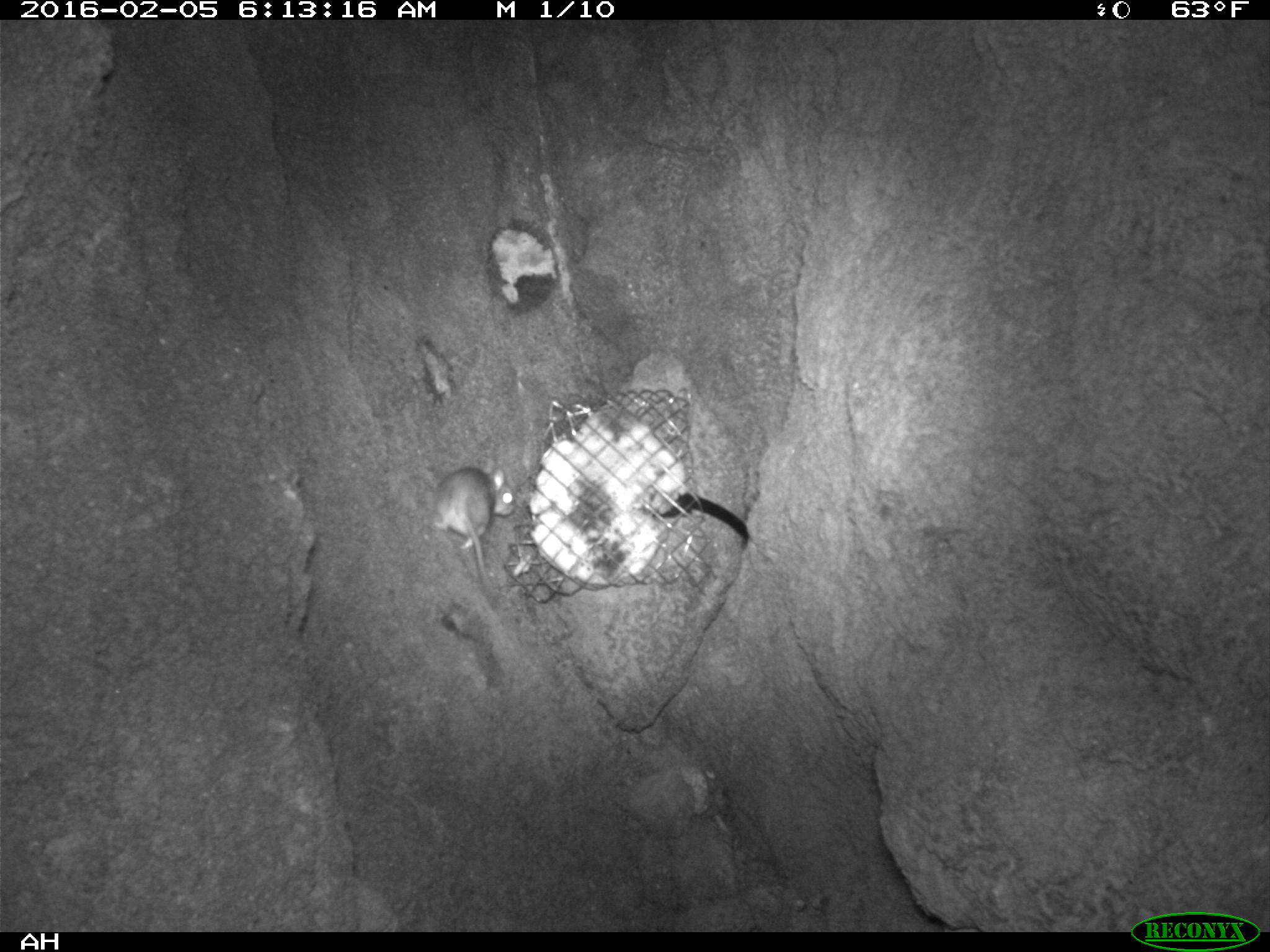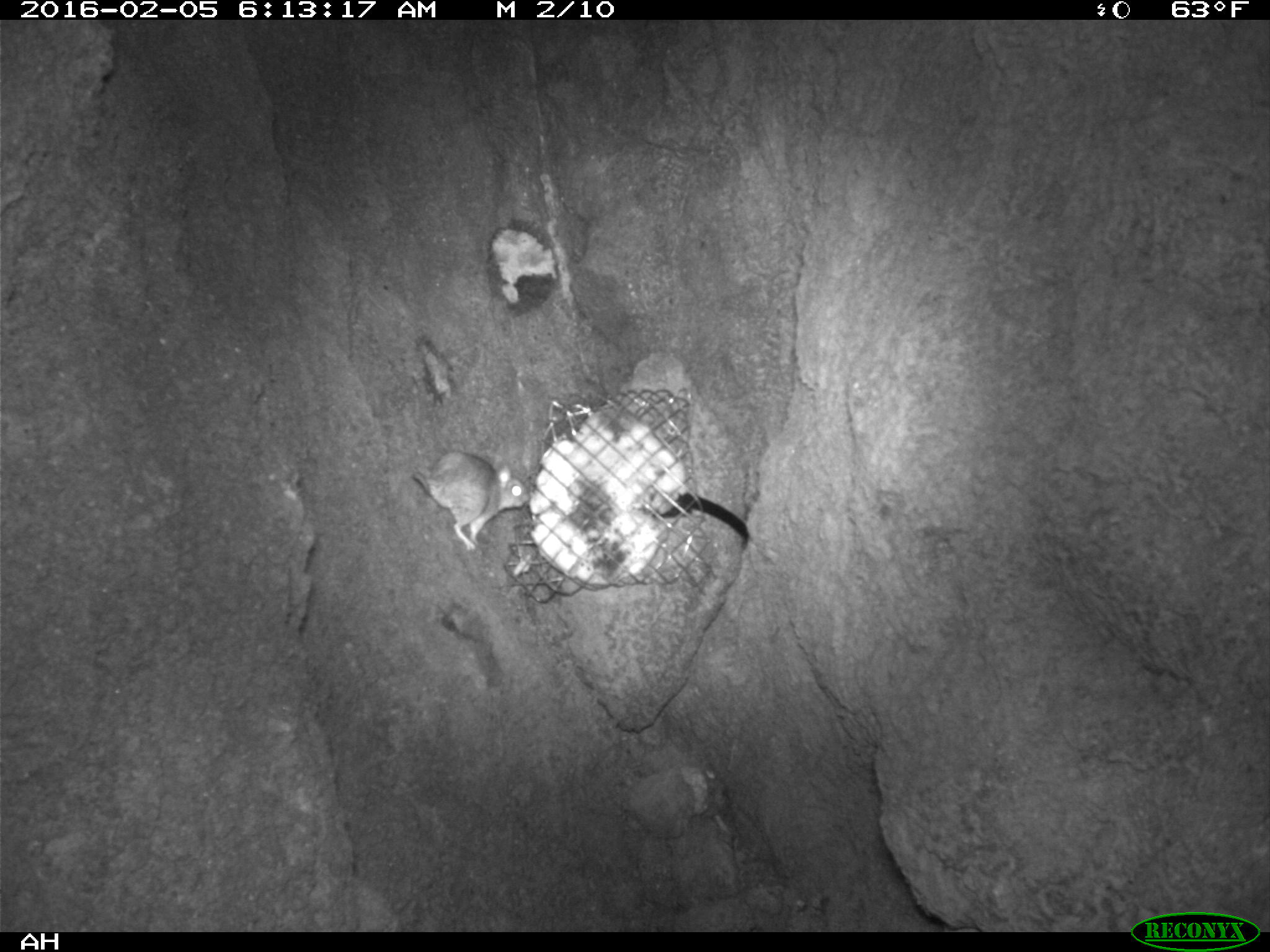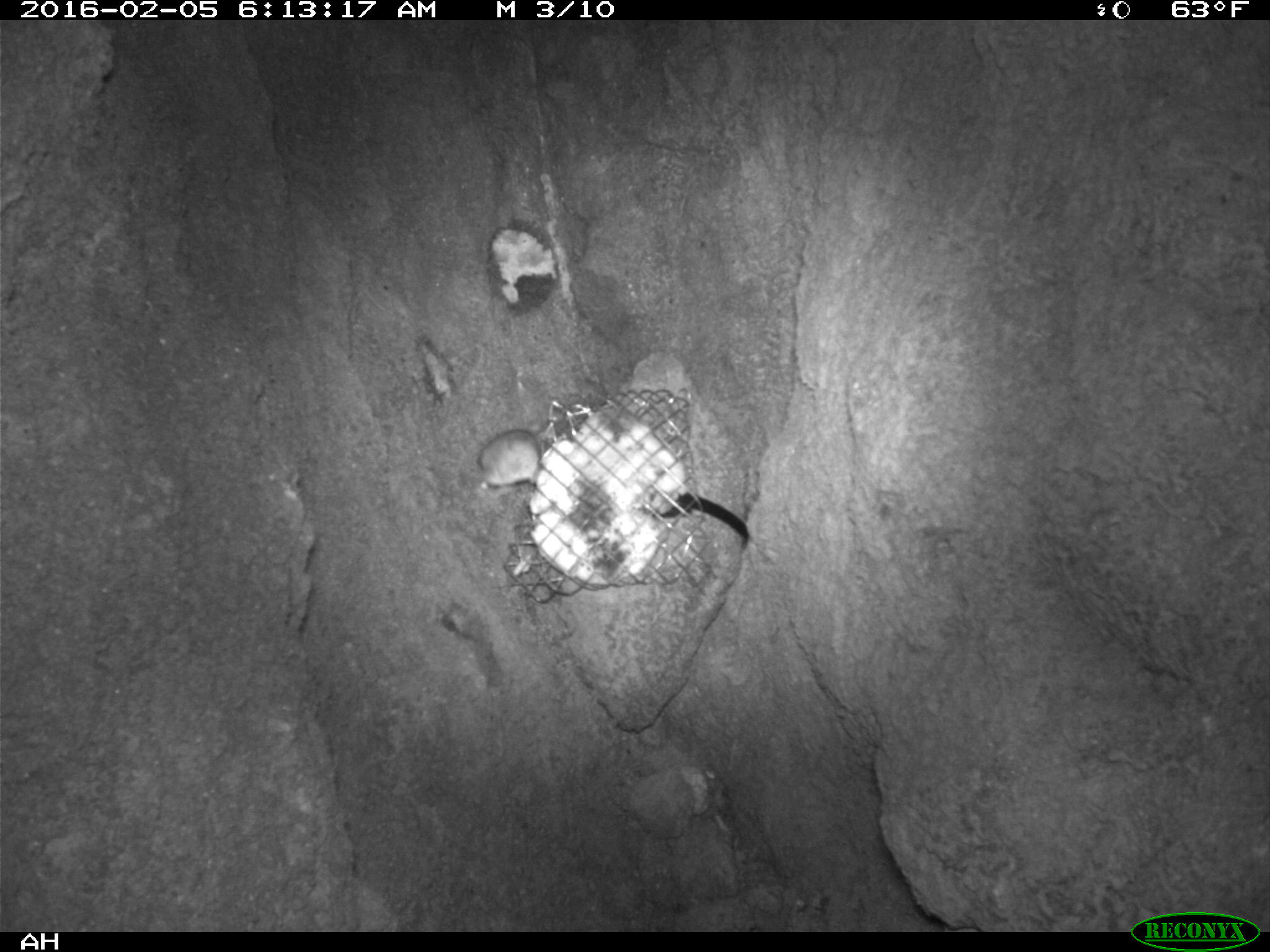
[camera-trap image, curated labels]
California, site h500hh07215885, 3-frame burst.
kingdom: Animalia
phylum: Chordata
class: Mammalia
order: Rodentia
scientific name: Rodentia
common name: rodent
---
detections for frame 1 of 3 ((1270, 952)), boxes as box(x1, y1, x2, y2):
rodent: box(424, 462, 500, 597)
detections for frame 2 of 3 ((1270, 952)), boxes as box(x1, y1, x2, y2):
rodent: box(412, 451, 532, 552)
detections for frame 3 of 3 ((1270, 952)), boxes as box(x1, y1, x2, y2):
rodent: box(480, 421, 554, 489)